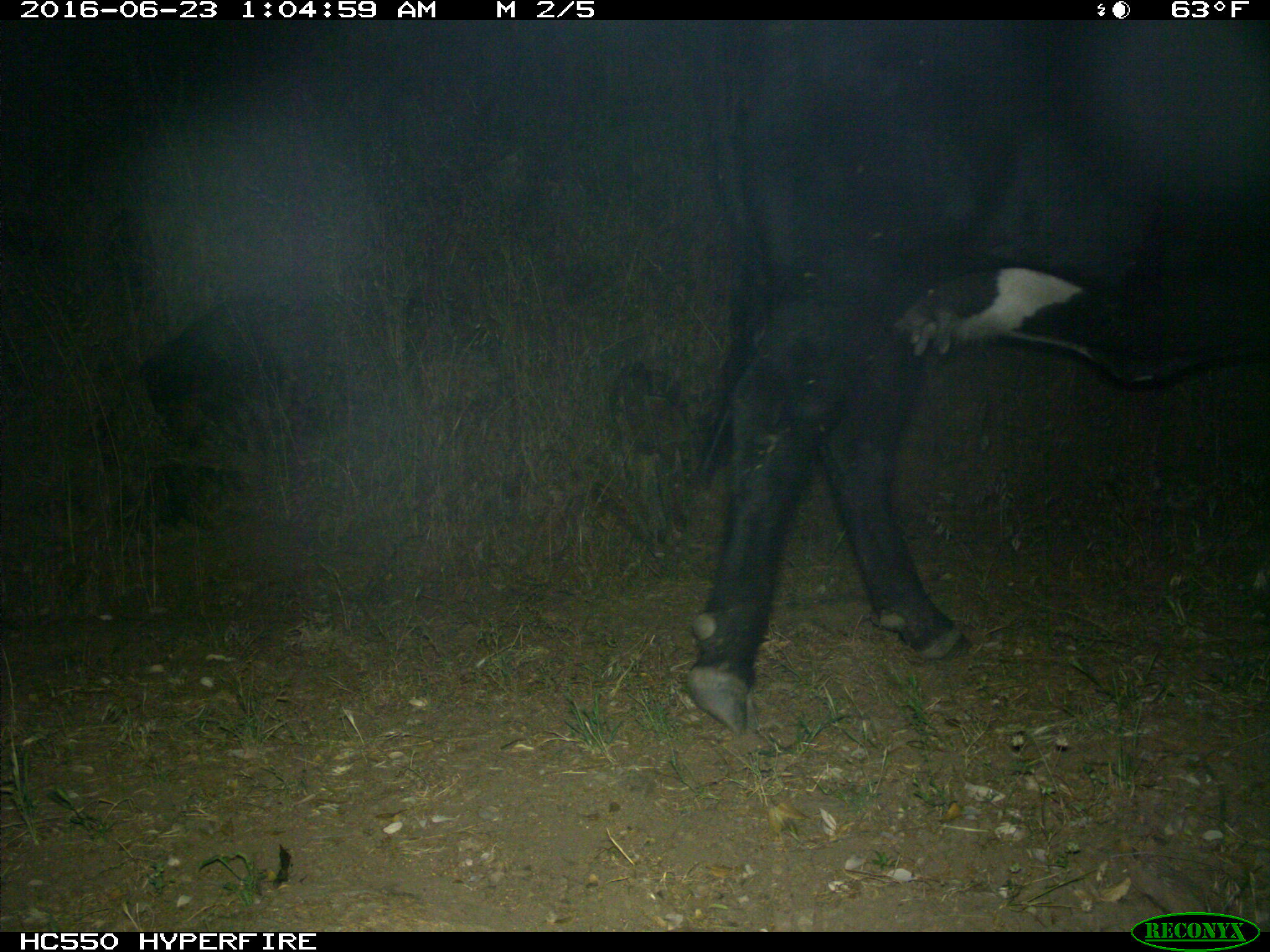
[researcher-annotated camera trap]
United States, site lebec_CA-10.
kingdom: Animalia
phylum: Chordata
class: Mammalia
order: Artiodactyla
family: Bovidae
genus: Bos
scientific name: Bos taurus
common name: domestic cow